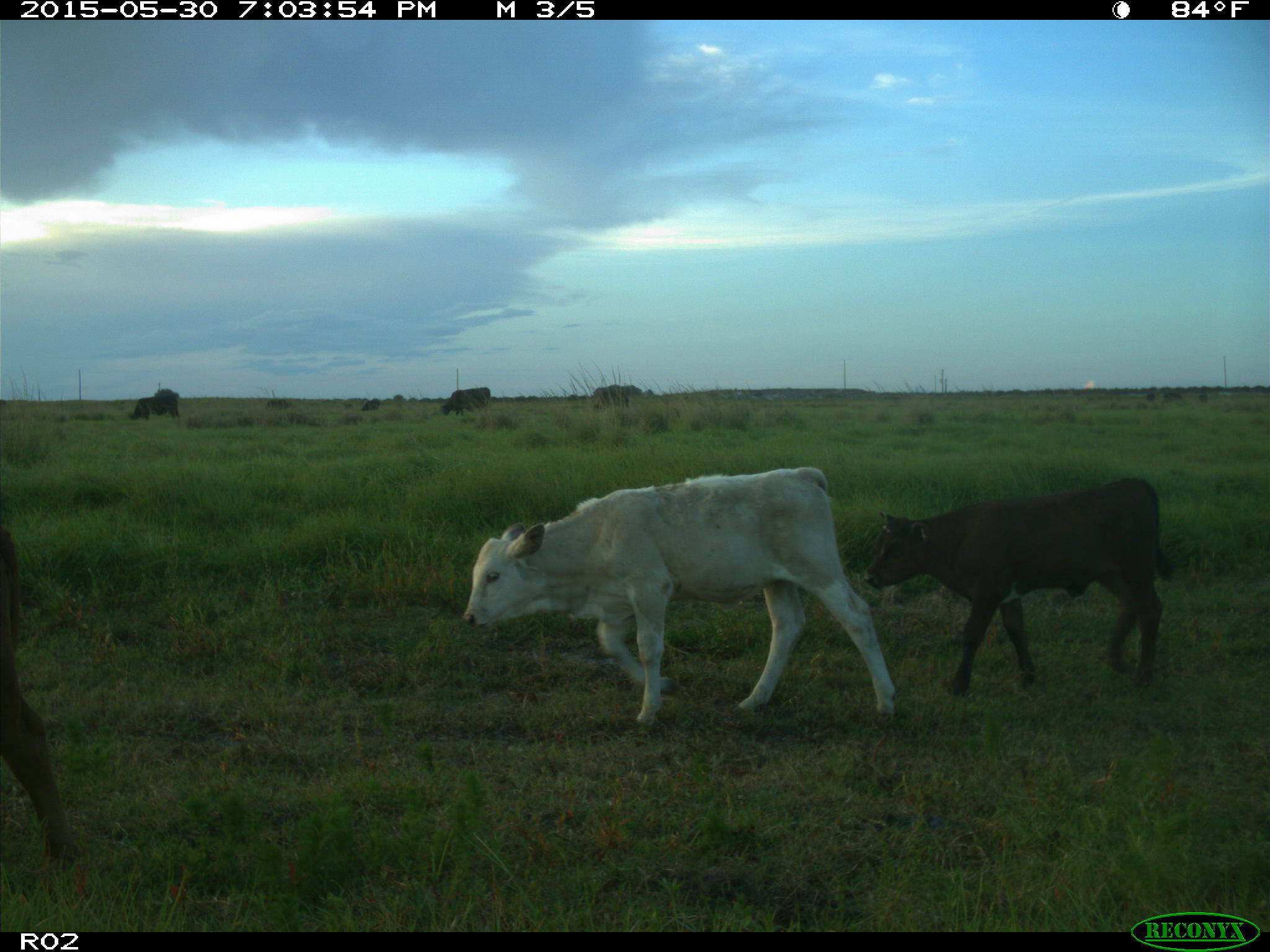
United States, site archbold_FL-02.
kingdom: Animalia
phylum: Chordata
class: Mammalia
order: Artiodactyla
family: Bovidae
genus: Bos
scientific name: Bos taurus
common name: domestic cow